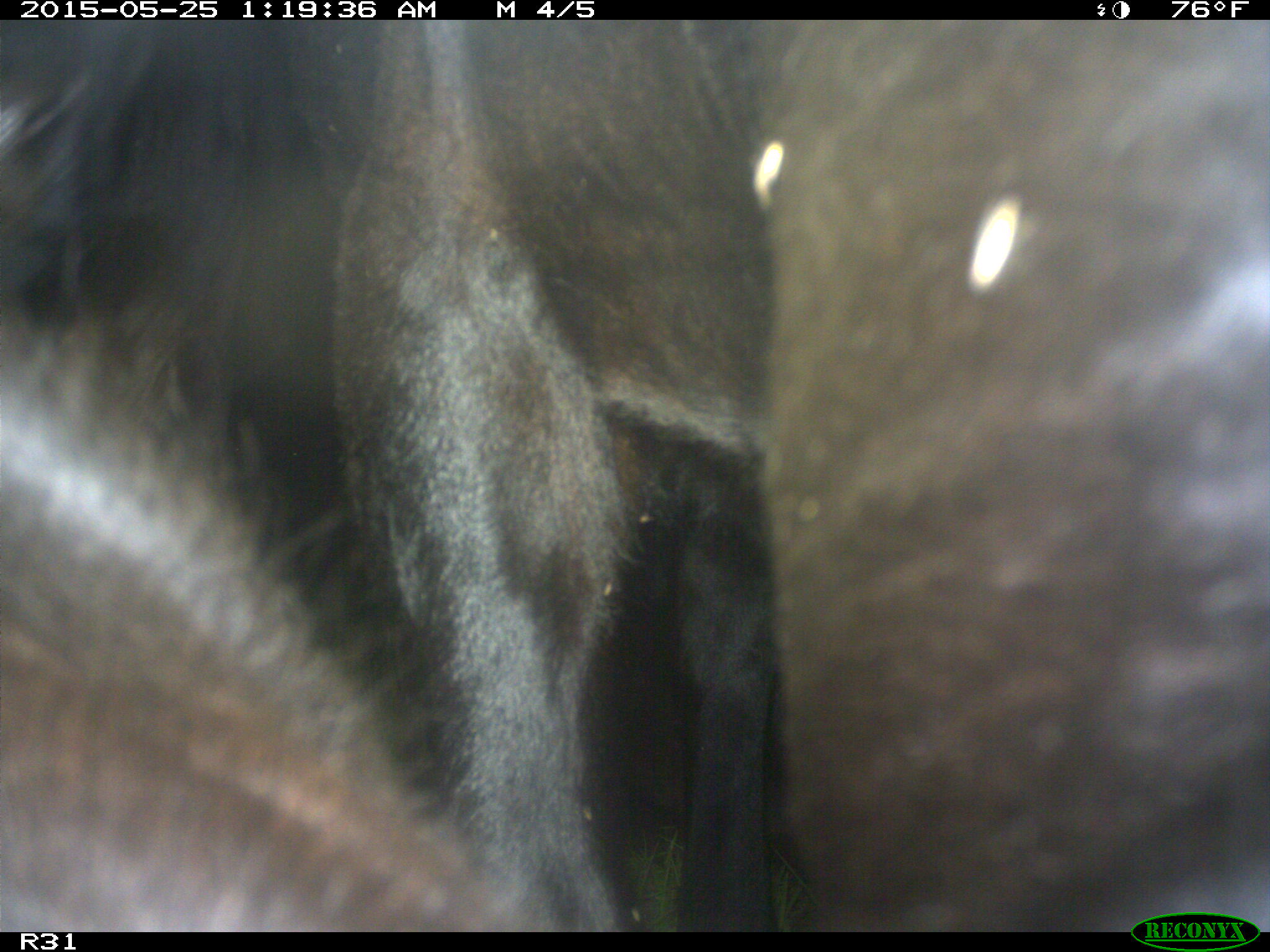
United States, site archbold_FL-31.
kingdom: Animalia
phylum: Chordata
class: Mammalia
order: Artiodactyla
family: Bovidae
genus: Bos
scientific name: Bos taurus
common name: domestic cow